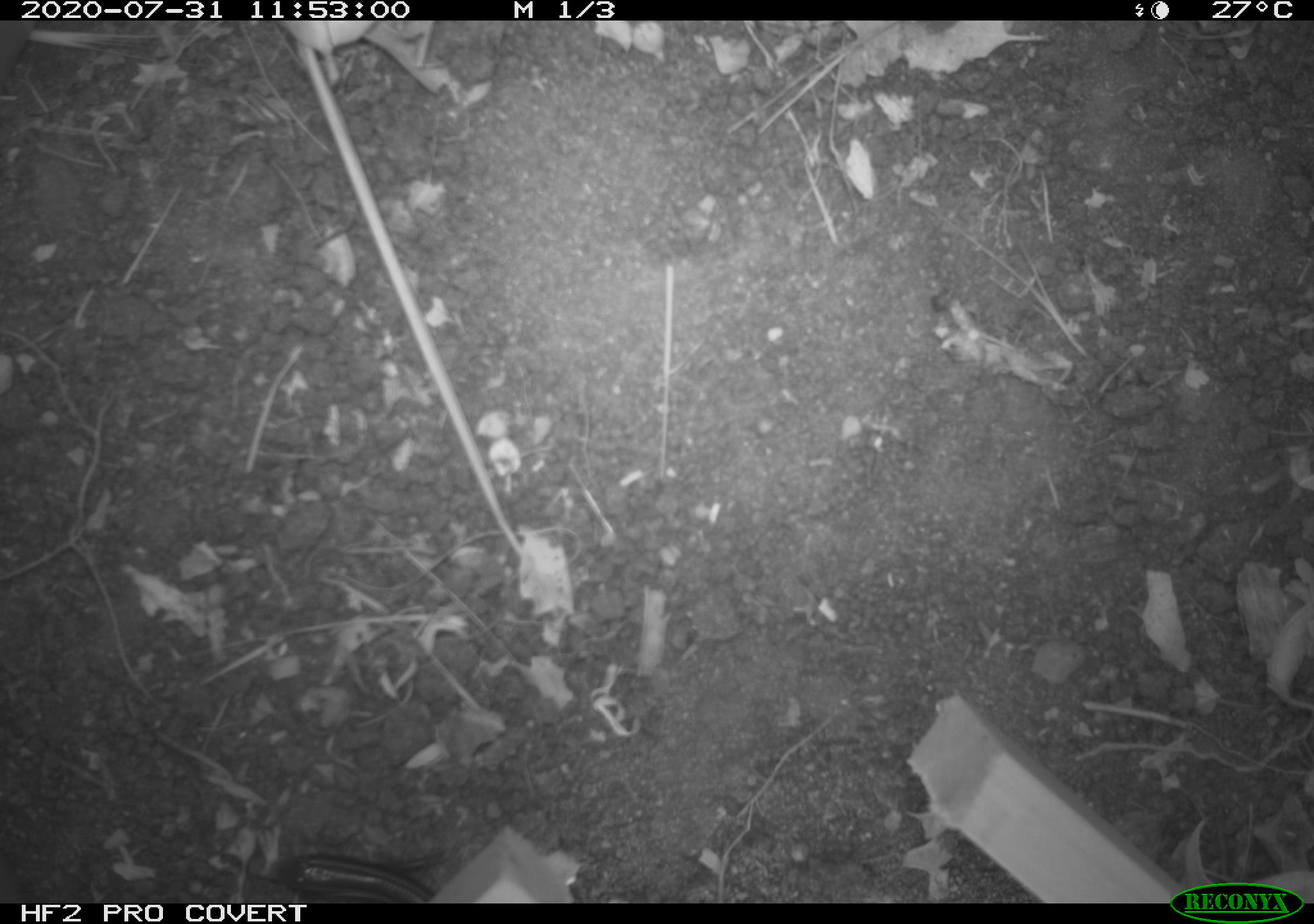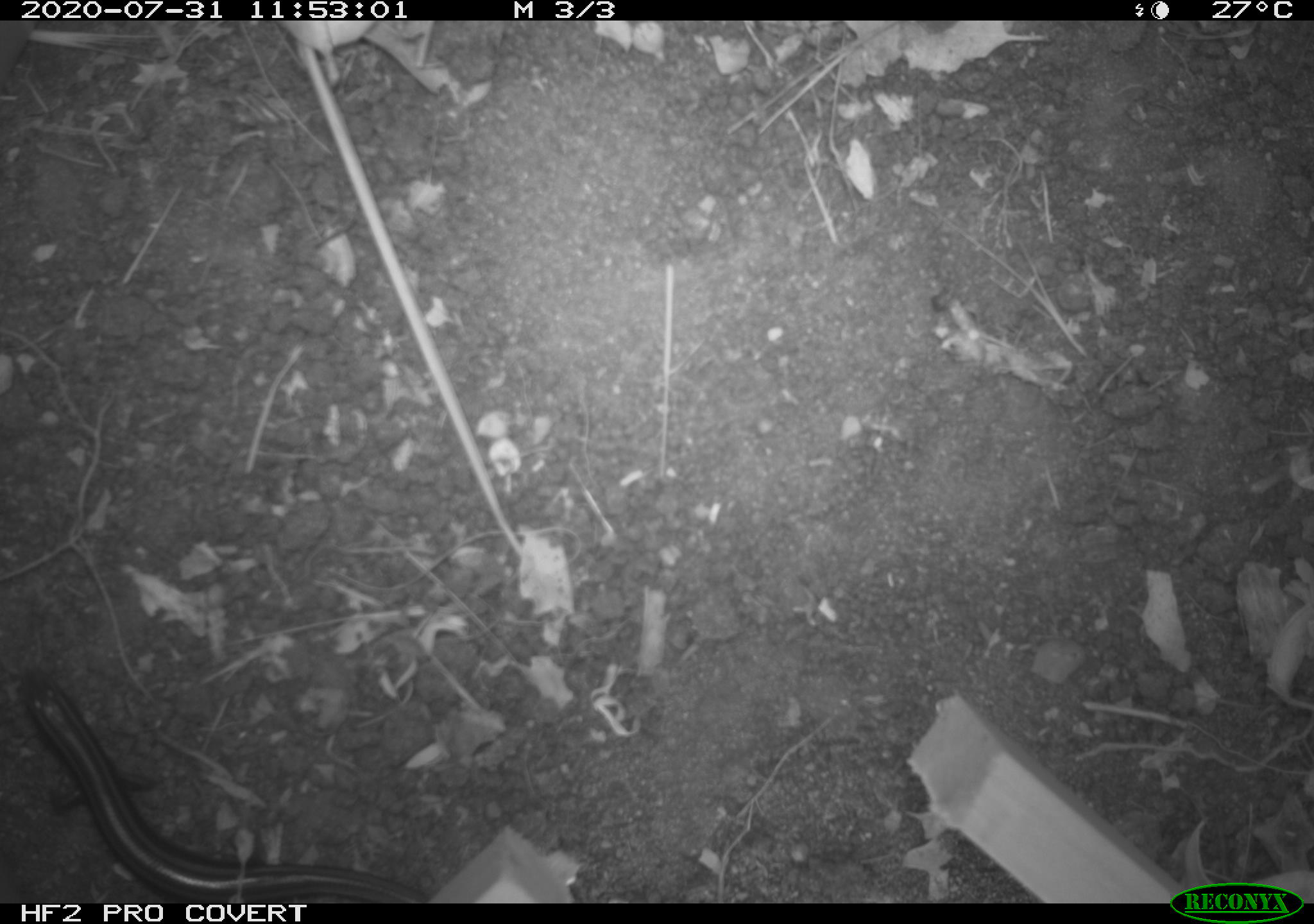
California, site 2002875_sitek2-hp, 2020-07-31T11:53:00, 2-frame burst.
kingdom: Animalia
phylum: Chordata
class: Reptilia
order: Squamata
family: Scincidae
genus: Plestiodon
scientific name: Plestiodon skiltonianus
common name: western skink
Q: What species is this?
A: Western skink (Plestiodon skiltonianus).